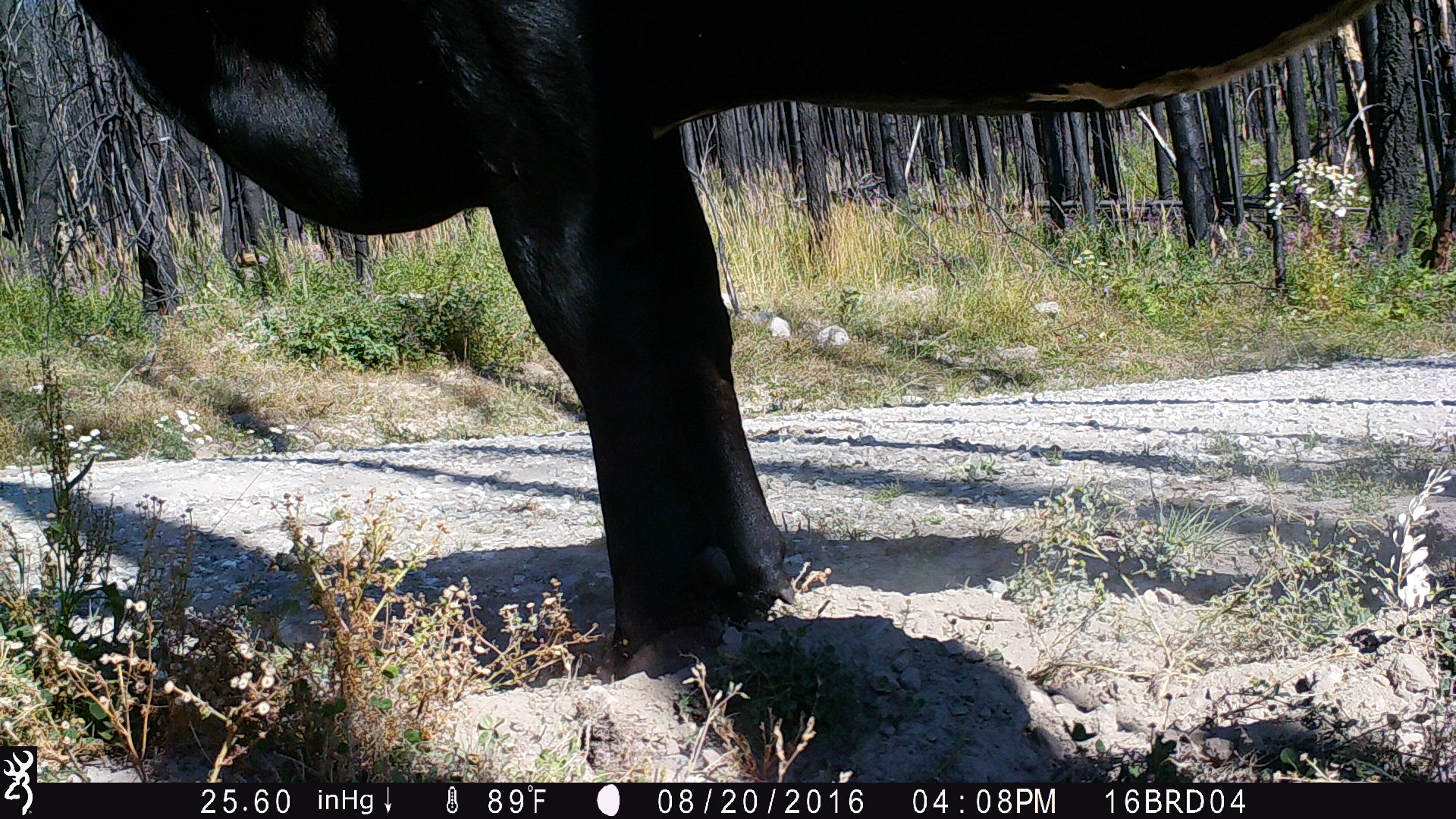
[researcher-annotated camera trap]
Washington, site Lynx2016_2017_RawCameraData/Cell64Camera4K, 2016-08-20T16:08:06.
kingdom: Animalia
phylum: Chordata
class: Mammalia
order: Artiodactyla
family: Bovidae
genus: Bos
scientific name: Bos taurus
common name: domestic cattle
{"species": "domestic cattle (Bos taurus)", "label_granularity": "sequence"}